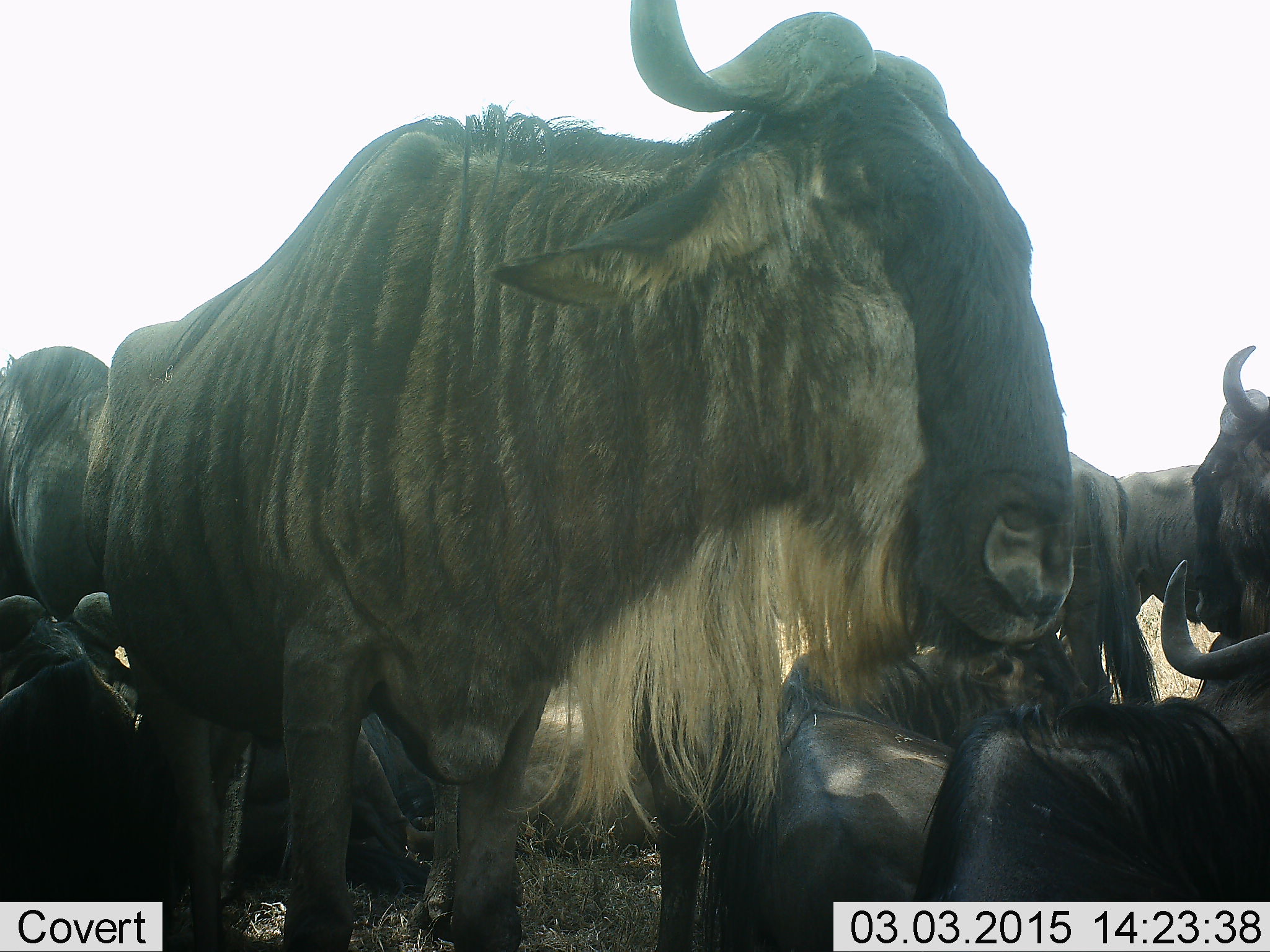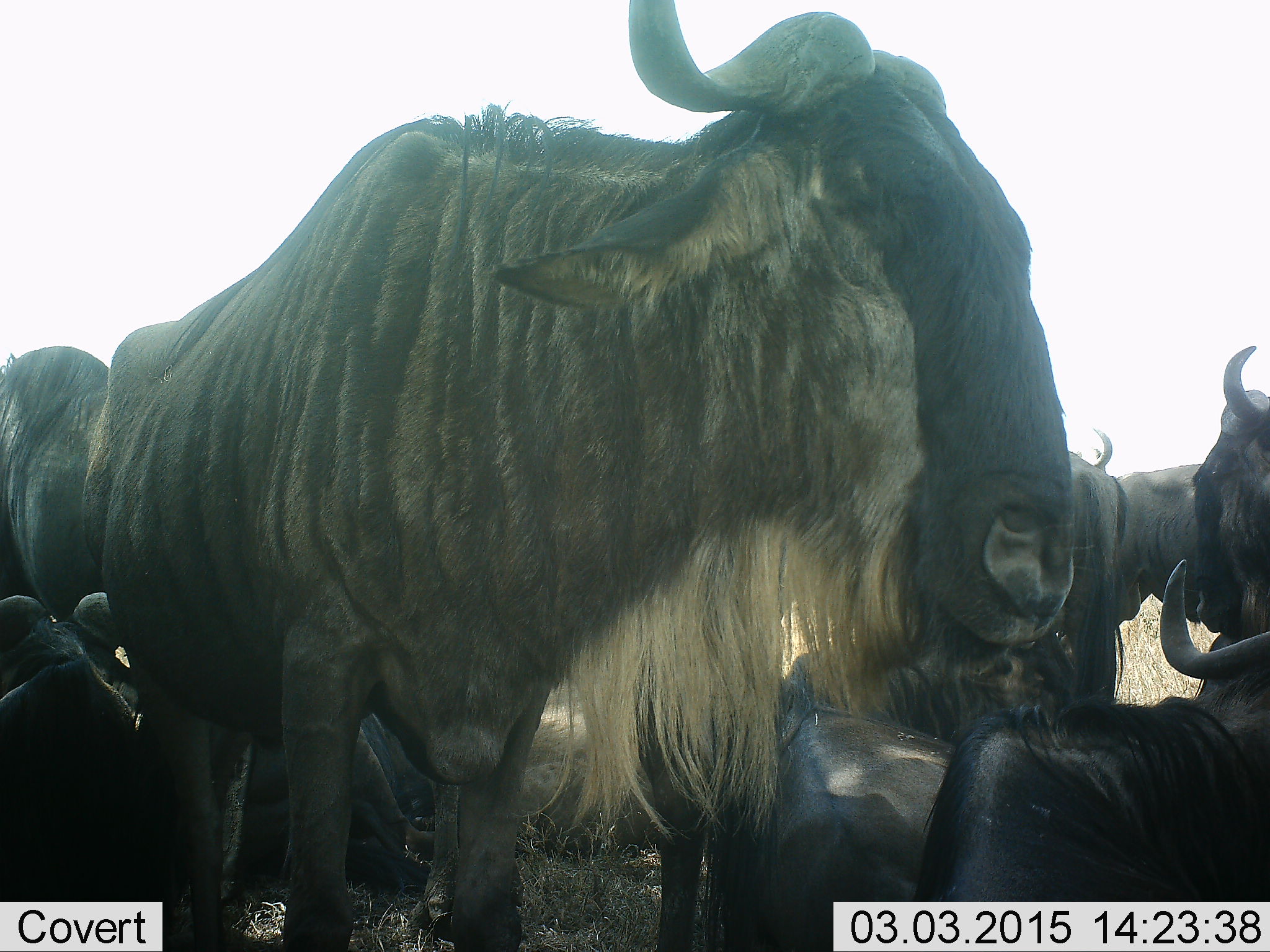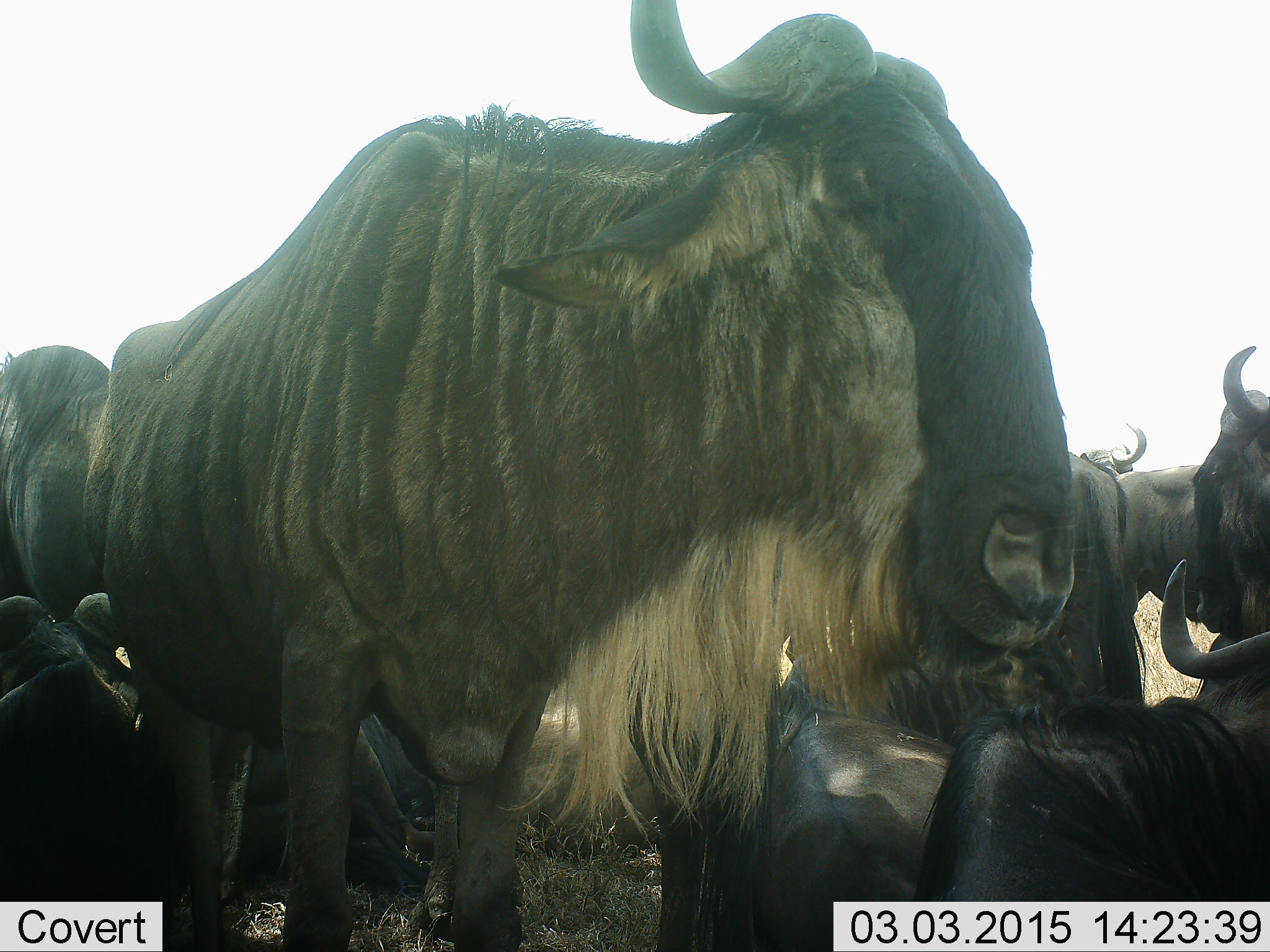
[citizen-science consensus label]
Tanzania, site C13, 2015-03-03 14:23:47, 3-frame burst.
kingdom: Animalia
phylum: Chordata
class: Mammalia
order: Artiodactyla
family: Bovidae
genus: Connochaetes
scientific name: Connochaetes taurinus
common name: blue wildebeest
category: wildebeest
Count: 8.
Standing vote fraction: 80%.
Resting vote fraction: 90%.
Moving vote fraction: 0%.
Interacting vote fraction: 10%.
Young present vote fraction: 10%.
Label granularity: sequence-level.